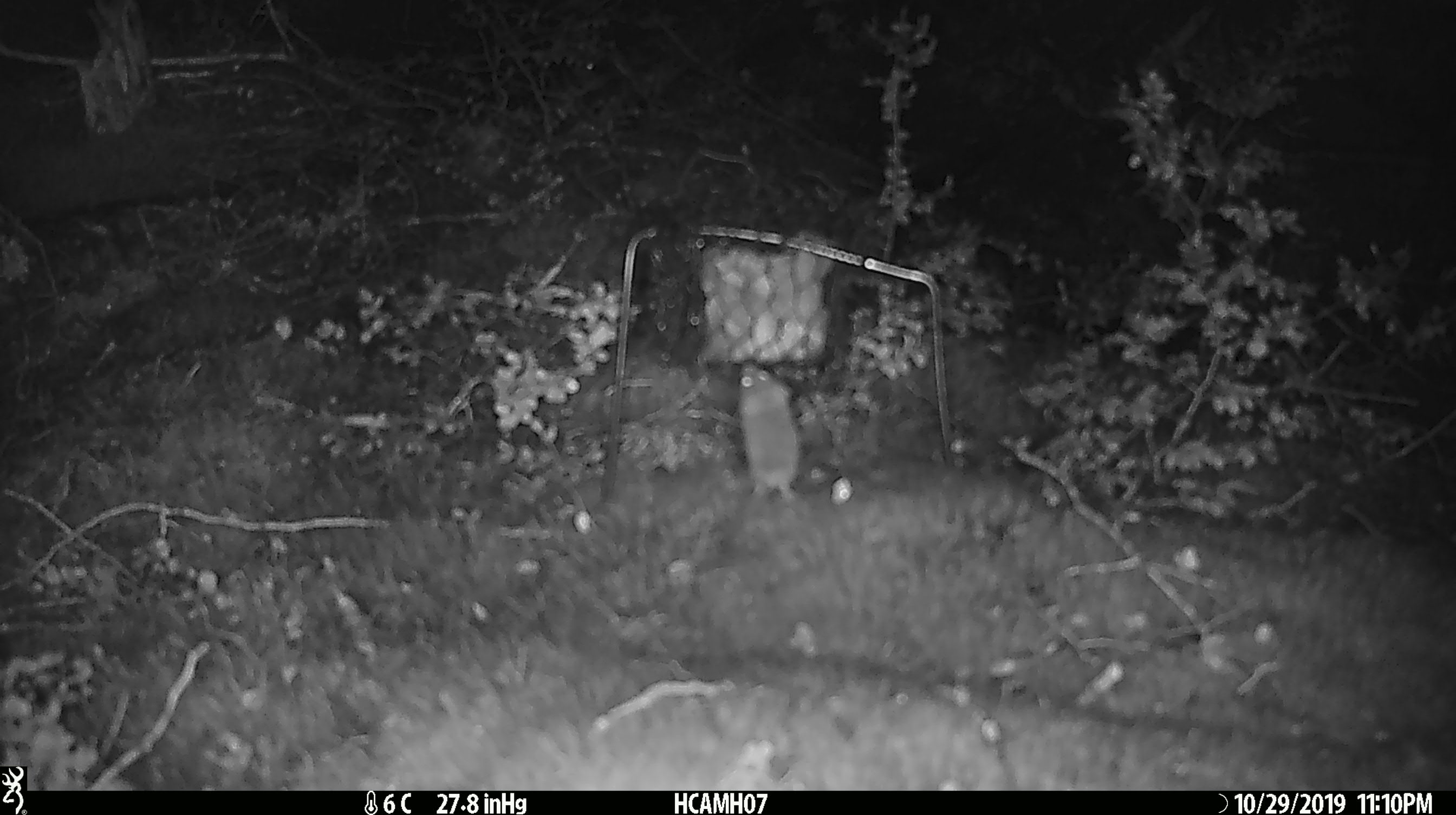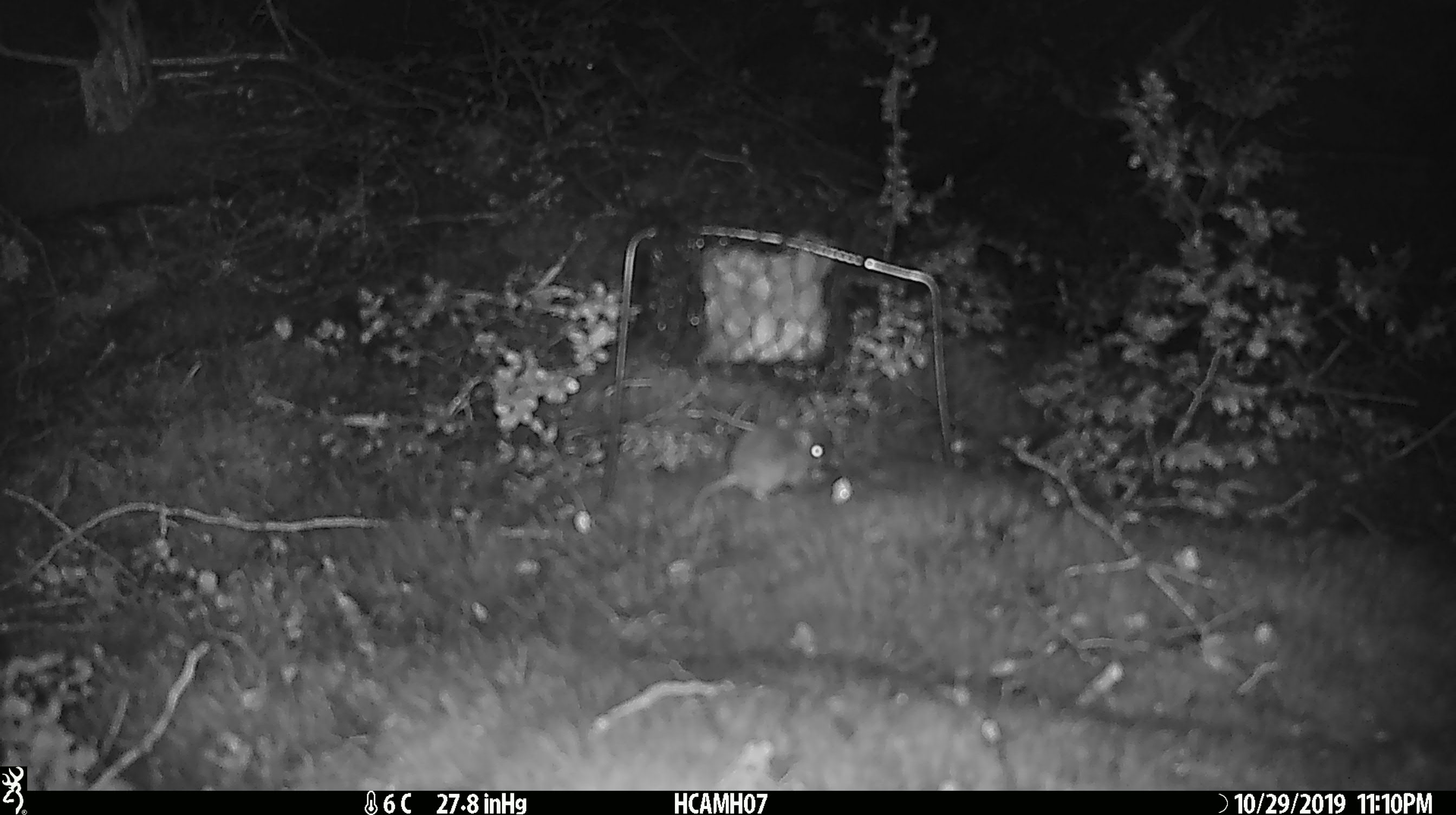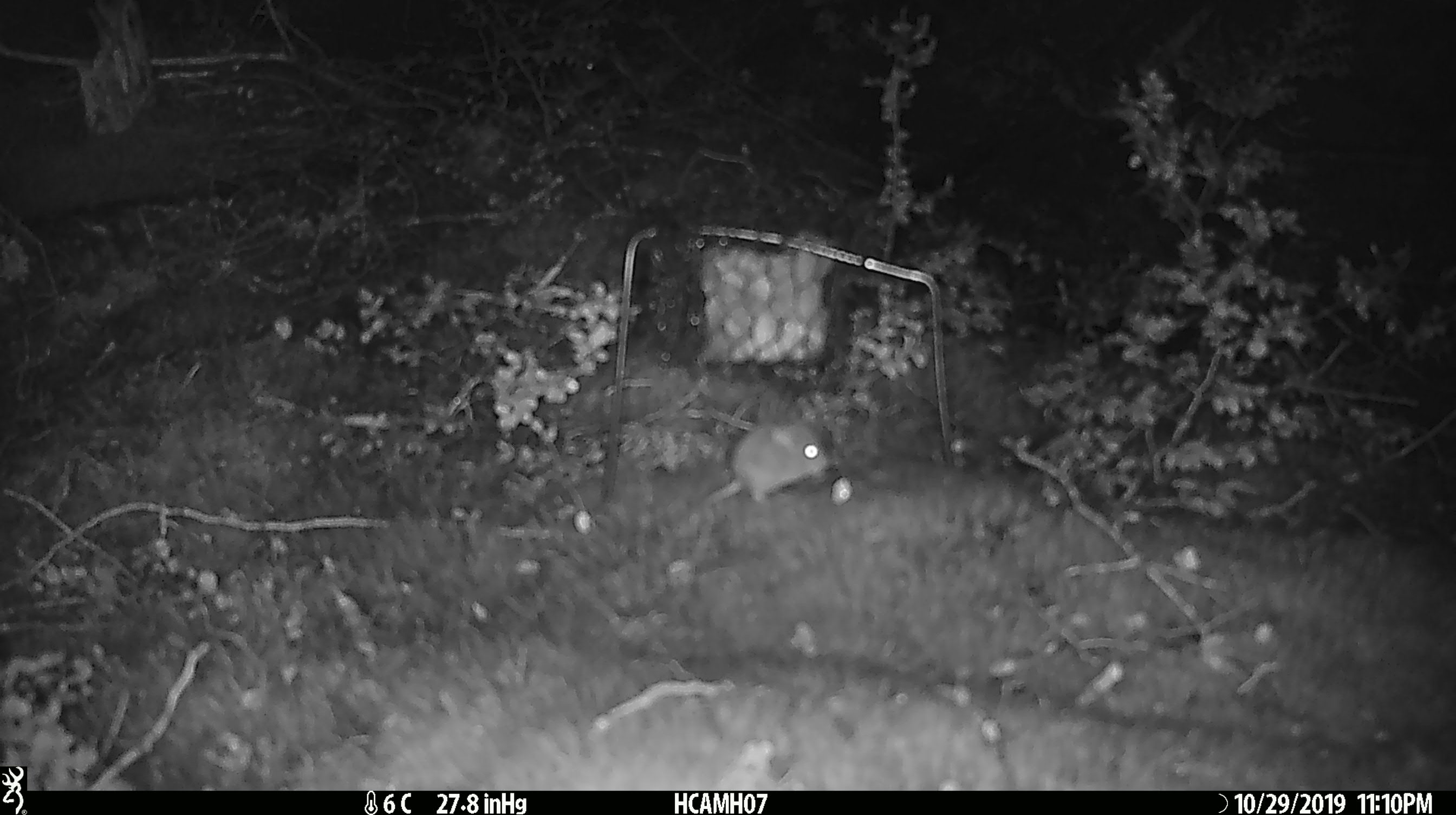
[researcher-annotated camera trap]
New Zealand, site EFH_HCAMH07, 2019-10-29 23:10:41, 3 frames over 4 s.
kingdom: Animalia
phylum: Chordata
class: Mammalia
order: Rodentia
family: Muridae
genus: Mus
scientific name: Mus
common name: mouse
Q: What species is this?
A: Mouse (Mus).